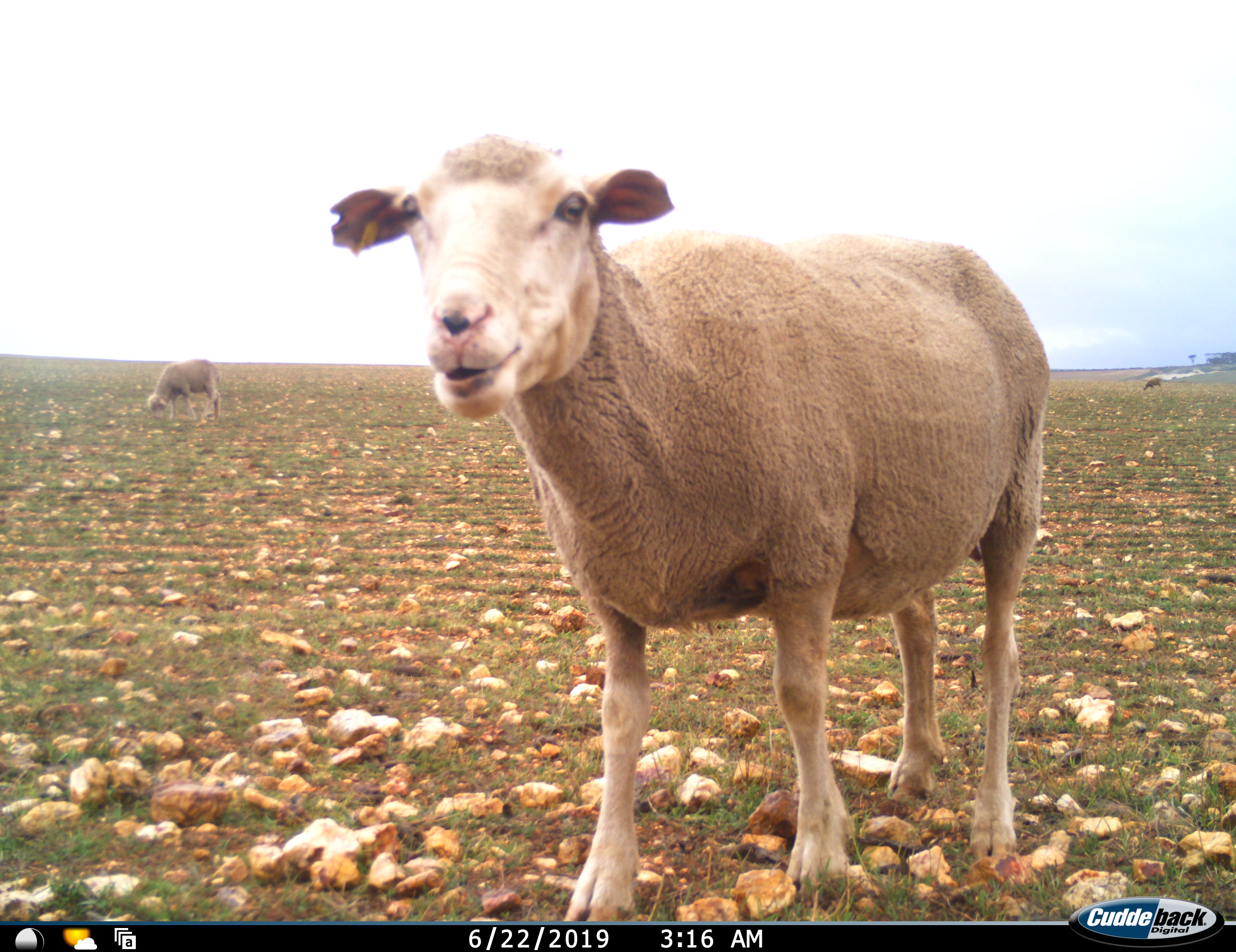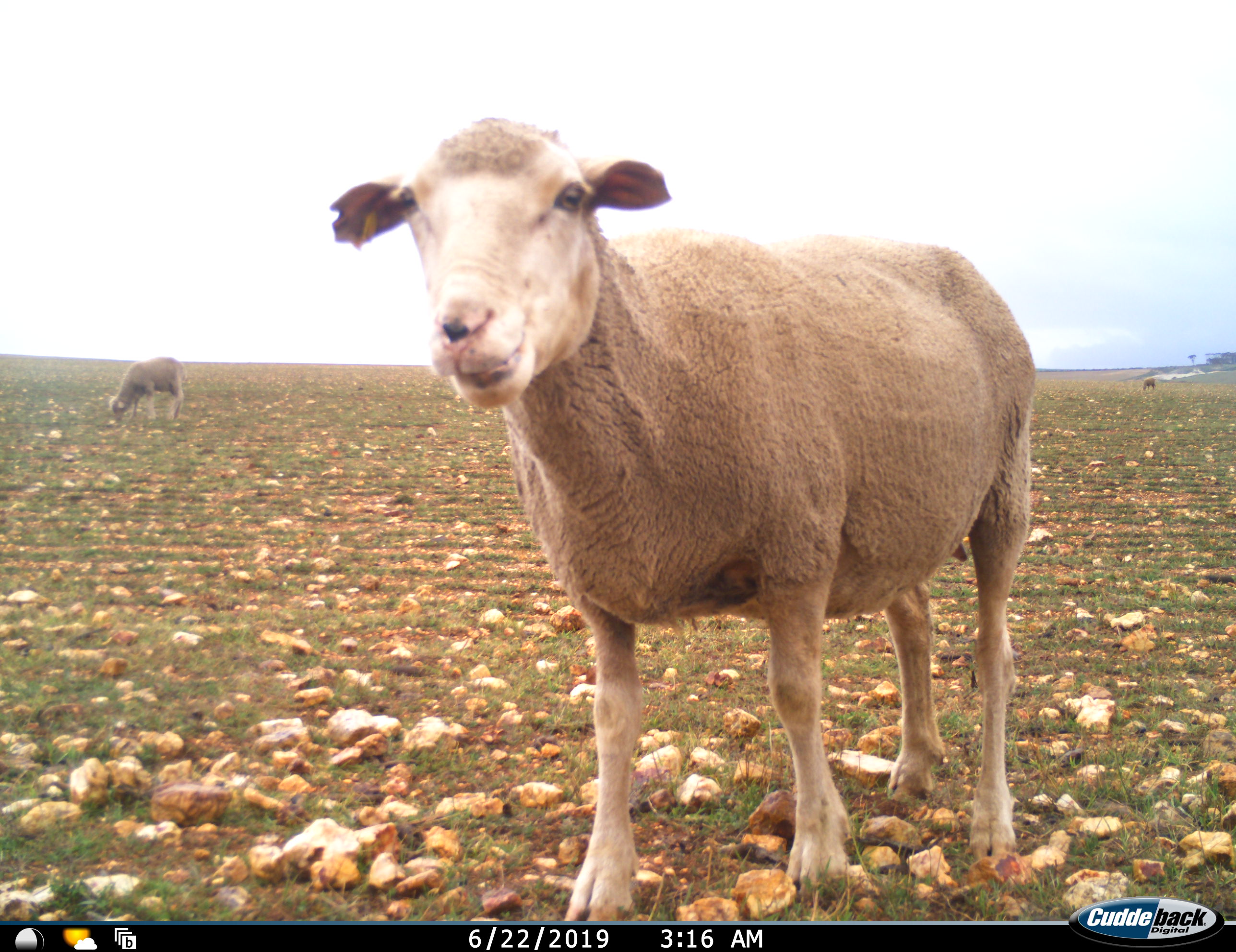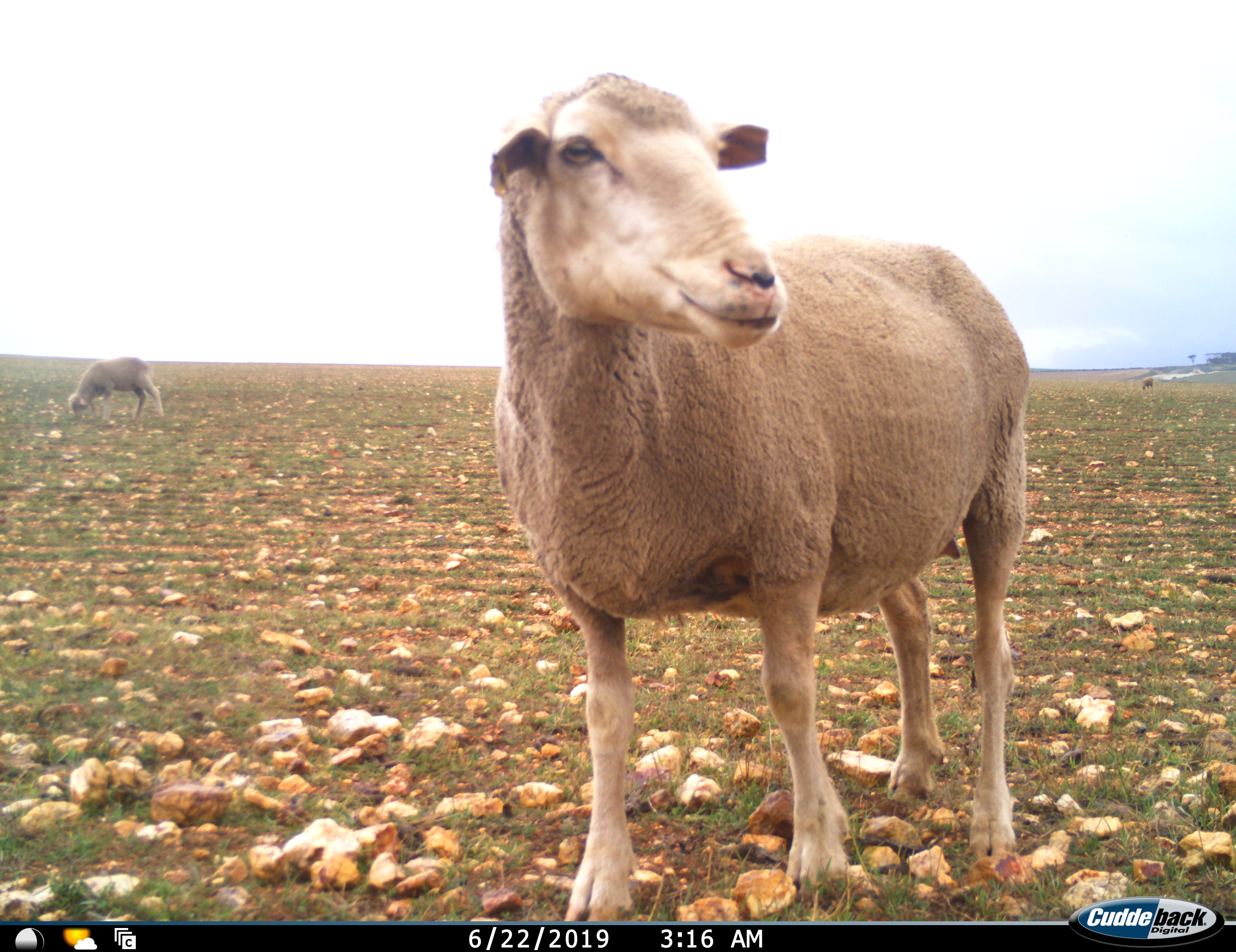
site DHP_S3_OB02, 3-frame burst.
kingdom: Animalia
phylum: Chordata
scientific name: Vertebrata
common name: domestic animal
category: domesticanimal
Domesticanimal (domestic animal) (Vertebrata), count 3. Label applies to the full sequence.